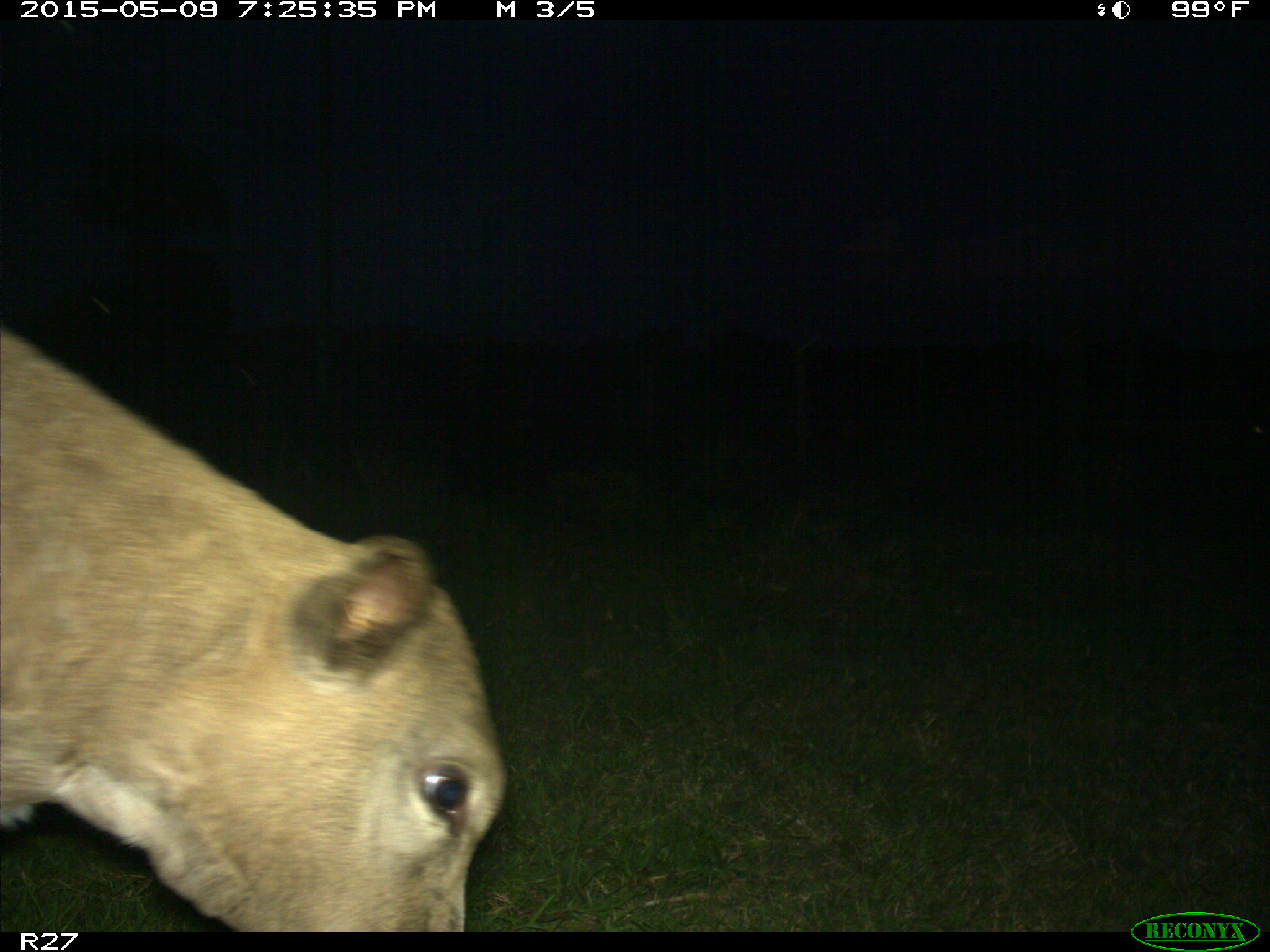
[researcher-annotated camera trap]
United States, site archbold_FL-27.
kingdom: Animalia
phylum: Chordata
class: Mammalia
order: Artiodactyla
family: Bovidae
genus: Bos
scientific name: Bos taurus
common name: domestic cow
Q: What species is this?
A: Bos taurus (domestic cow).